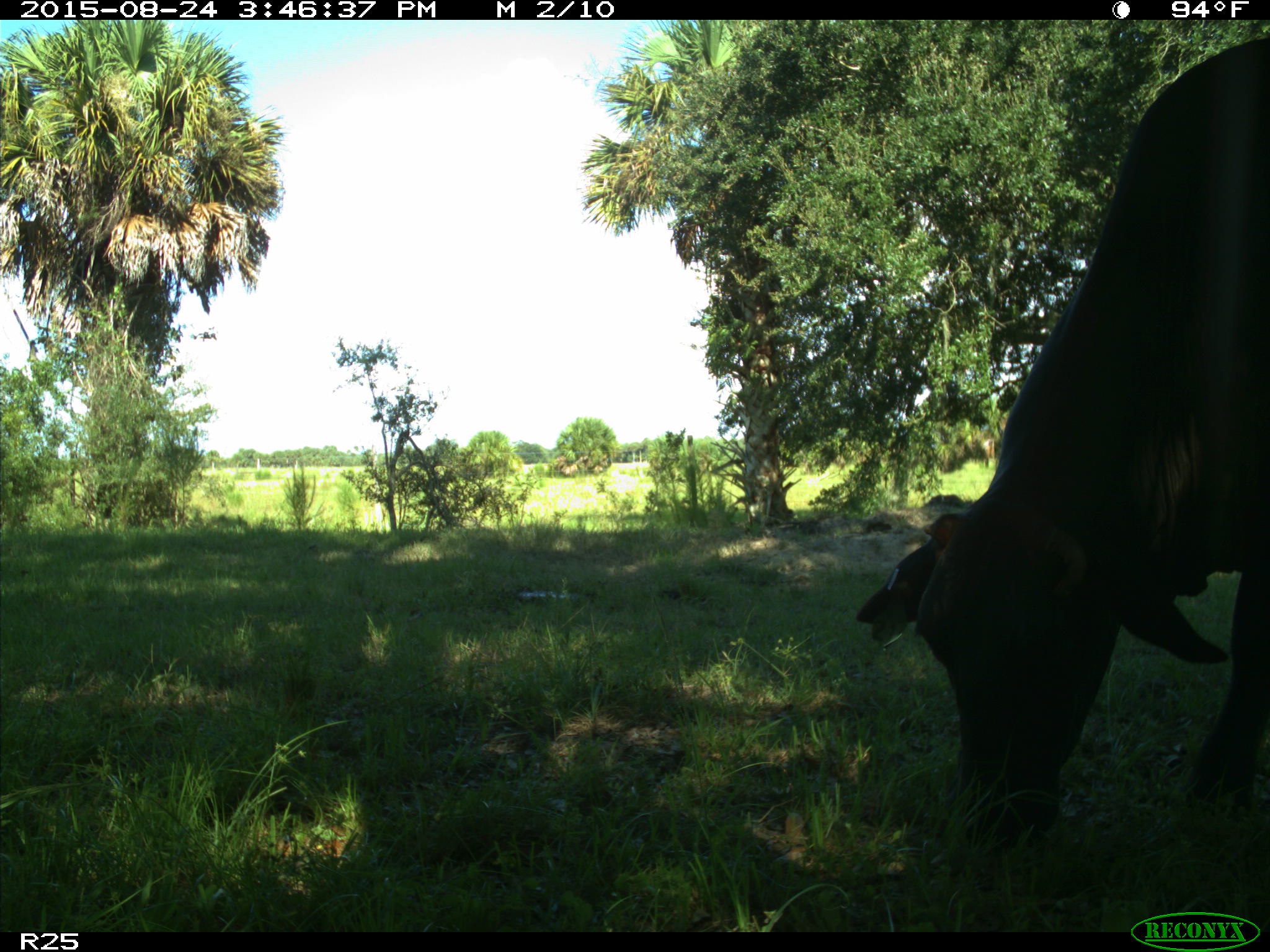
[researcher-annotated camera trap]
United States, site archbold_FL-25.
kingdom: Animalia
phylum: Chordata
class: Mammalia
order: Artiodactyla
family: Bovidae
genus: Bos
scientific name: Bos taurus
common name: domestic cow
Bos taurus (domestic cow).